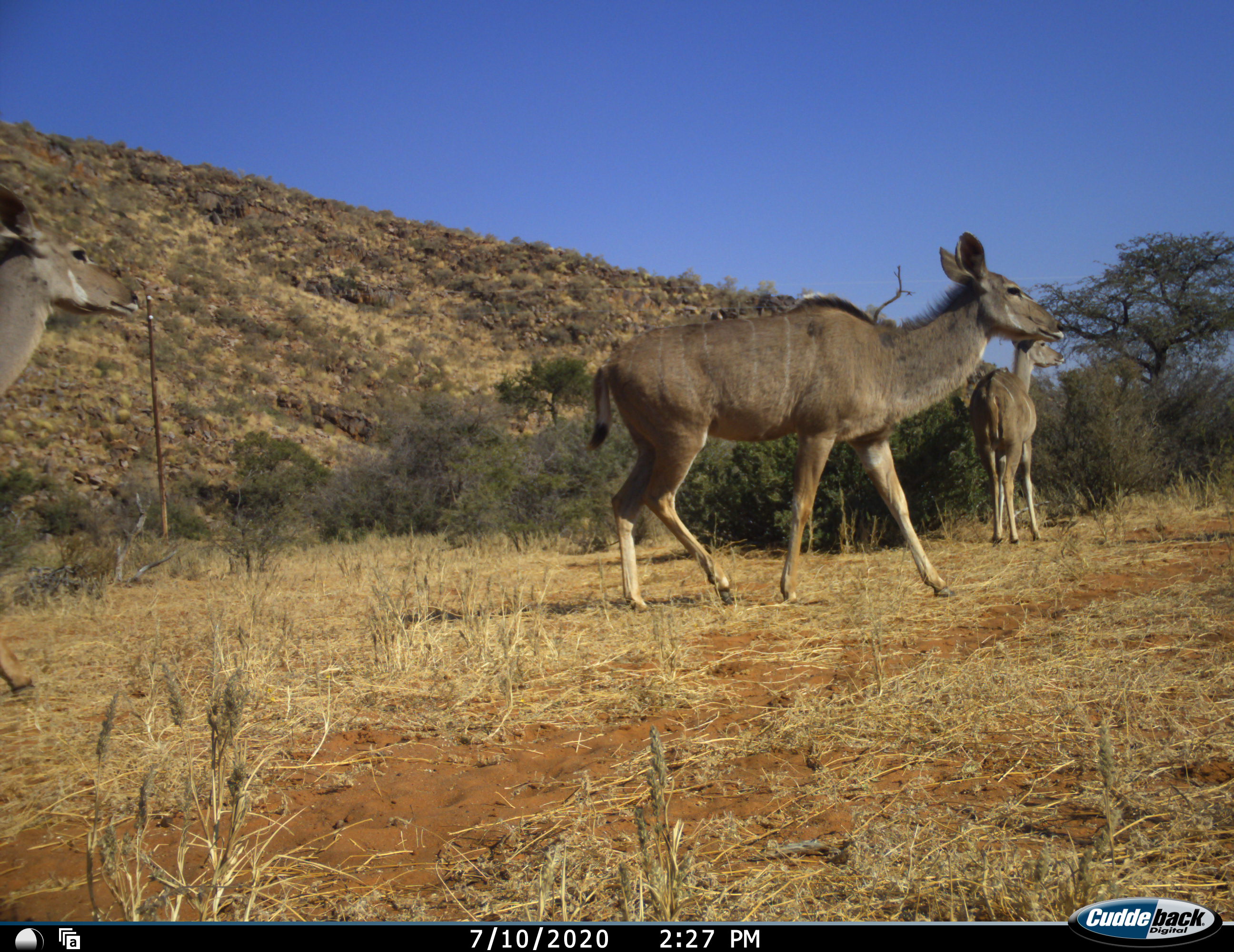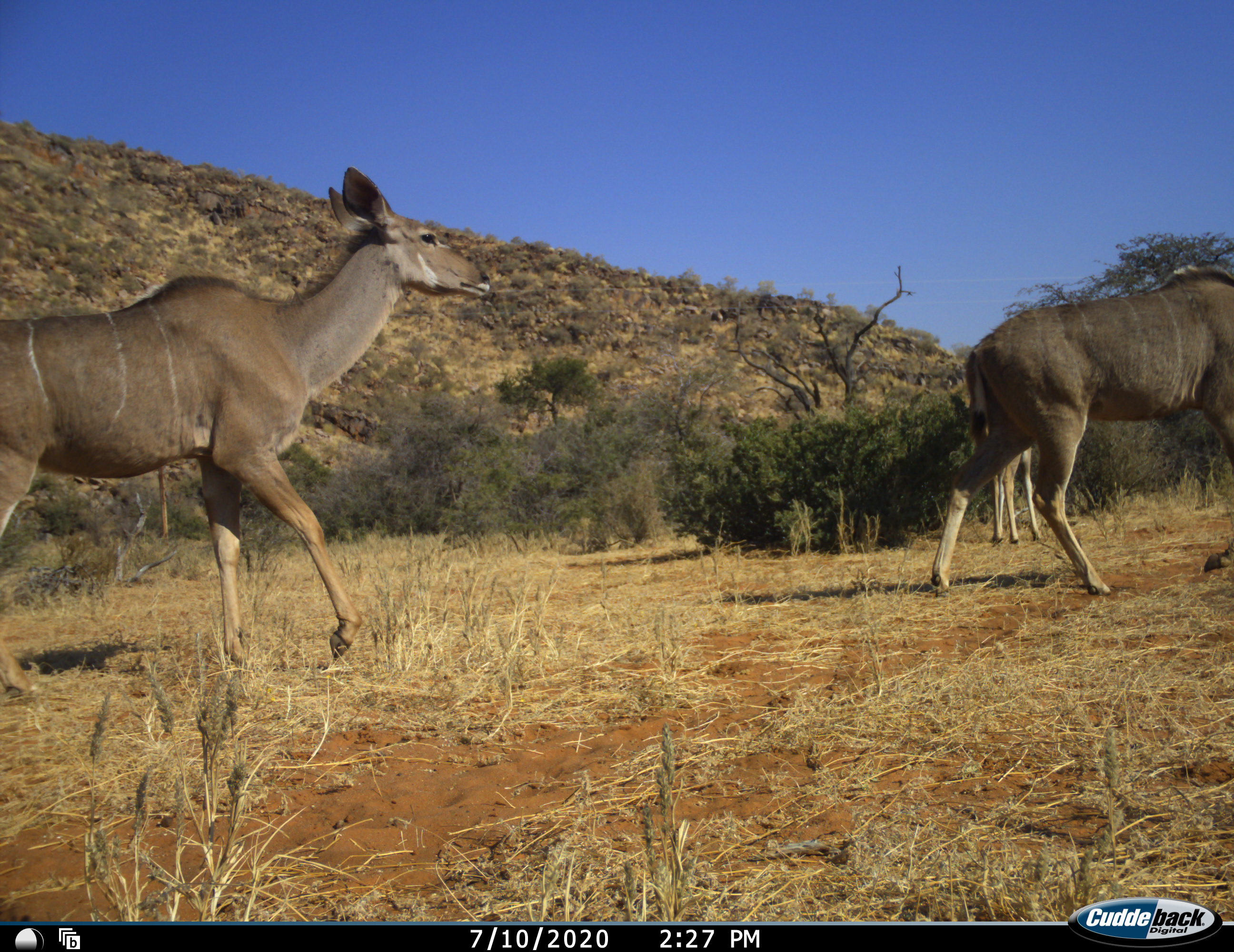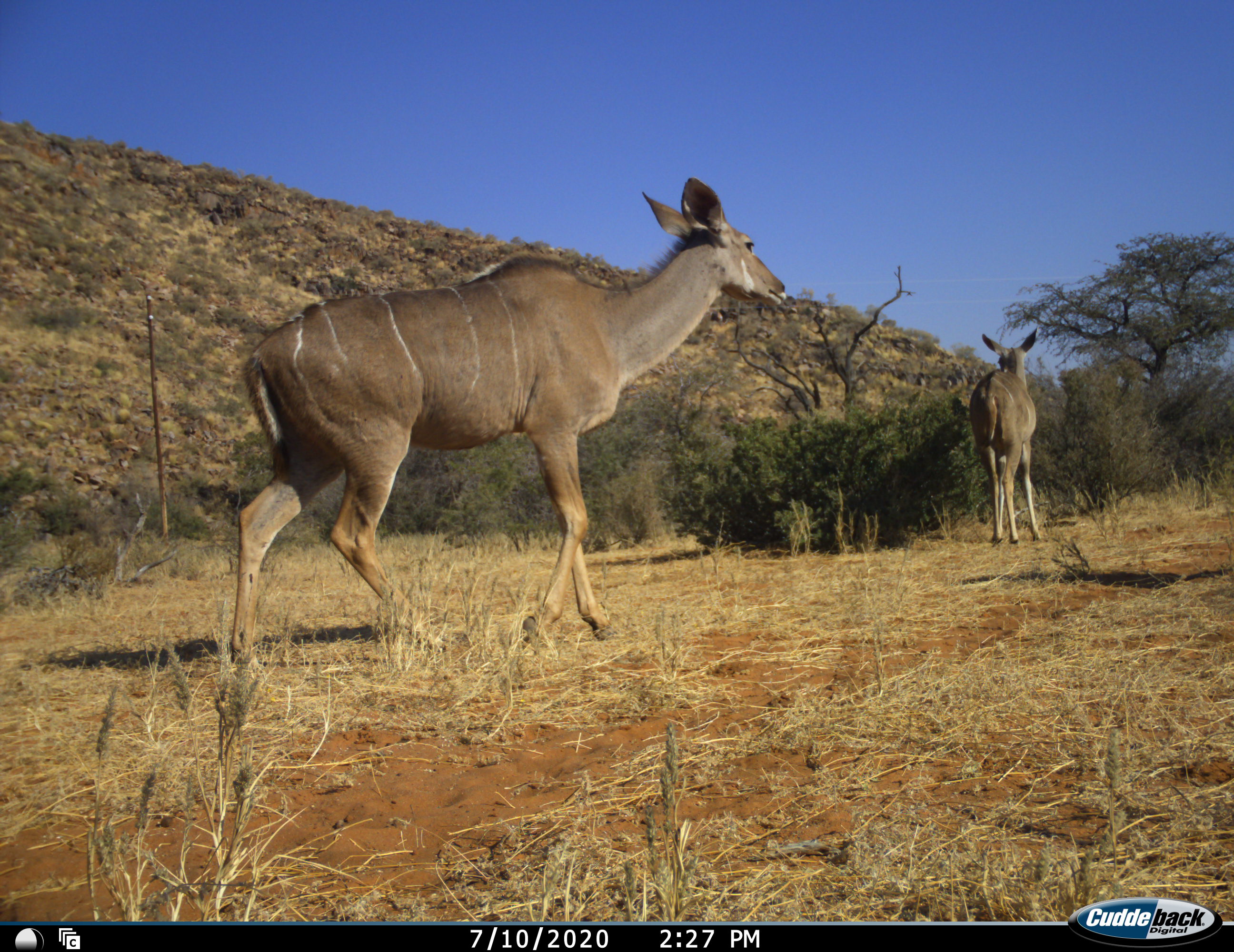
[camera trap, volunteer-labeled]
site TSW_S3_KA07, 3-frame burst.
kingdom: Animalia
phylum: Chordata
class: Mammalia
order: Artiodactyla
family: Bovidae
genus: Tragelaphus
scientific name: Tragelaphus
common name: kudu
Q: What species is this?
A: Kudu (Tragelaphus).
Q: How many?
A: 3.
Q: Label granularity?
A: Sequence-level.